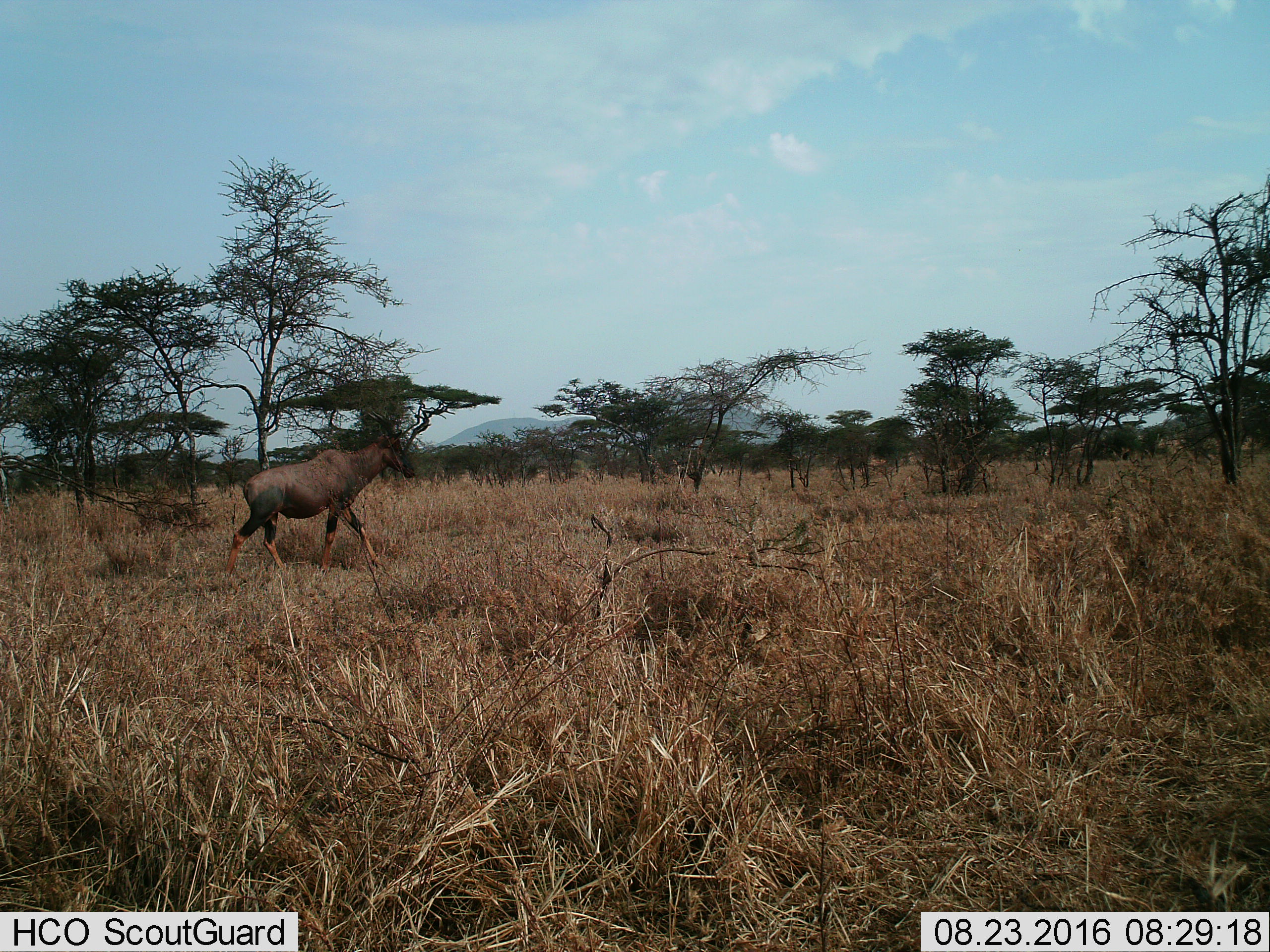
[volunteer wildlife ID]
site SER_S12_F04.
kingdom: Animalia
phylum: Chordata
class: Mammalia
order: Artiodactyla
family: Bovidae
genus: Damaliscus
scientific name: Damaliscus lunatus jimela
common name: topi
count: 1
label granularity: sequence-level